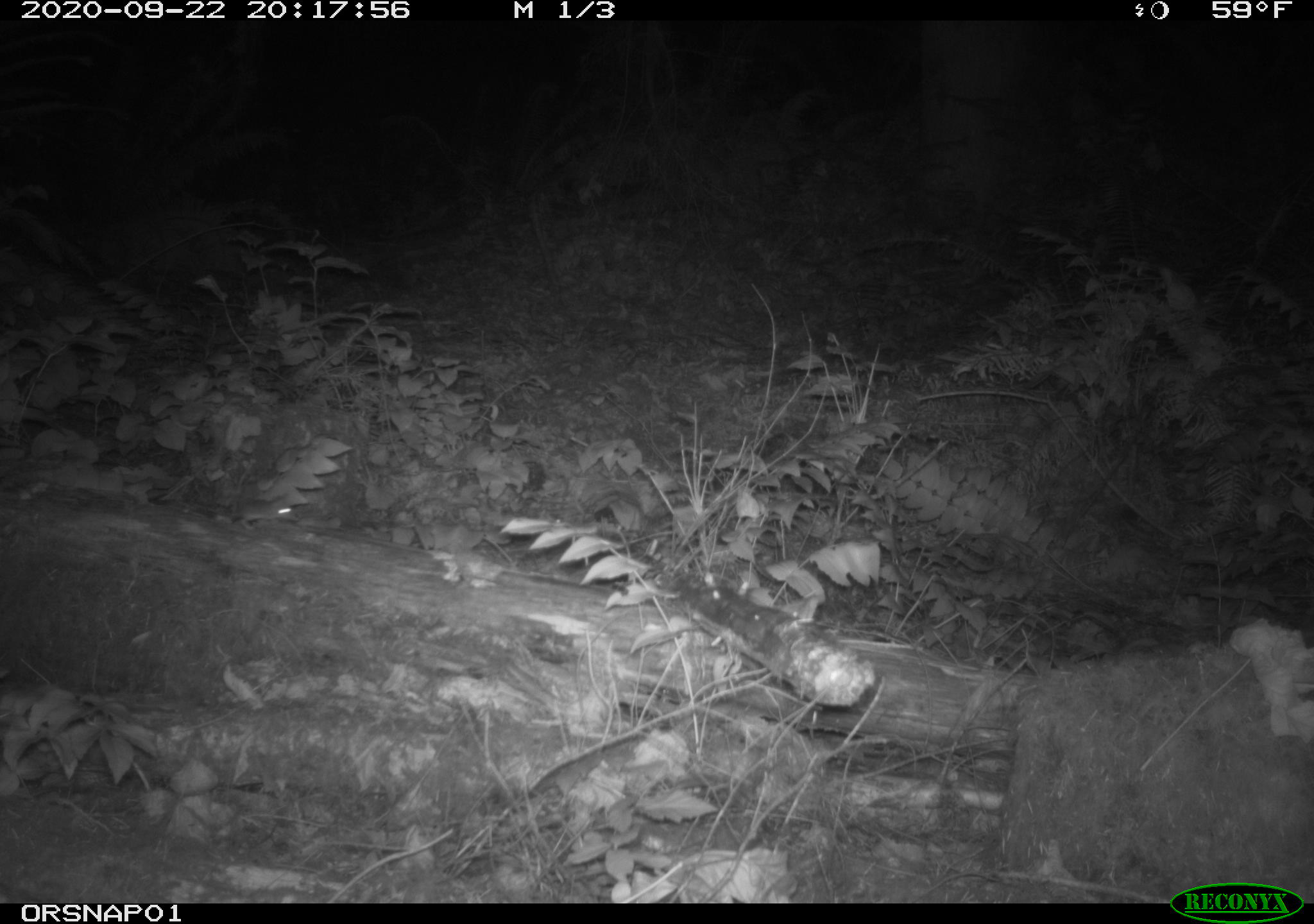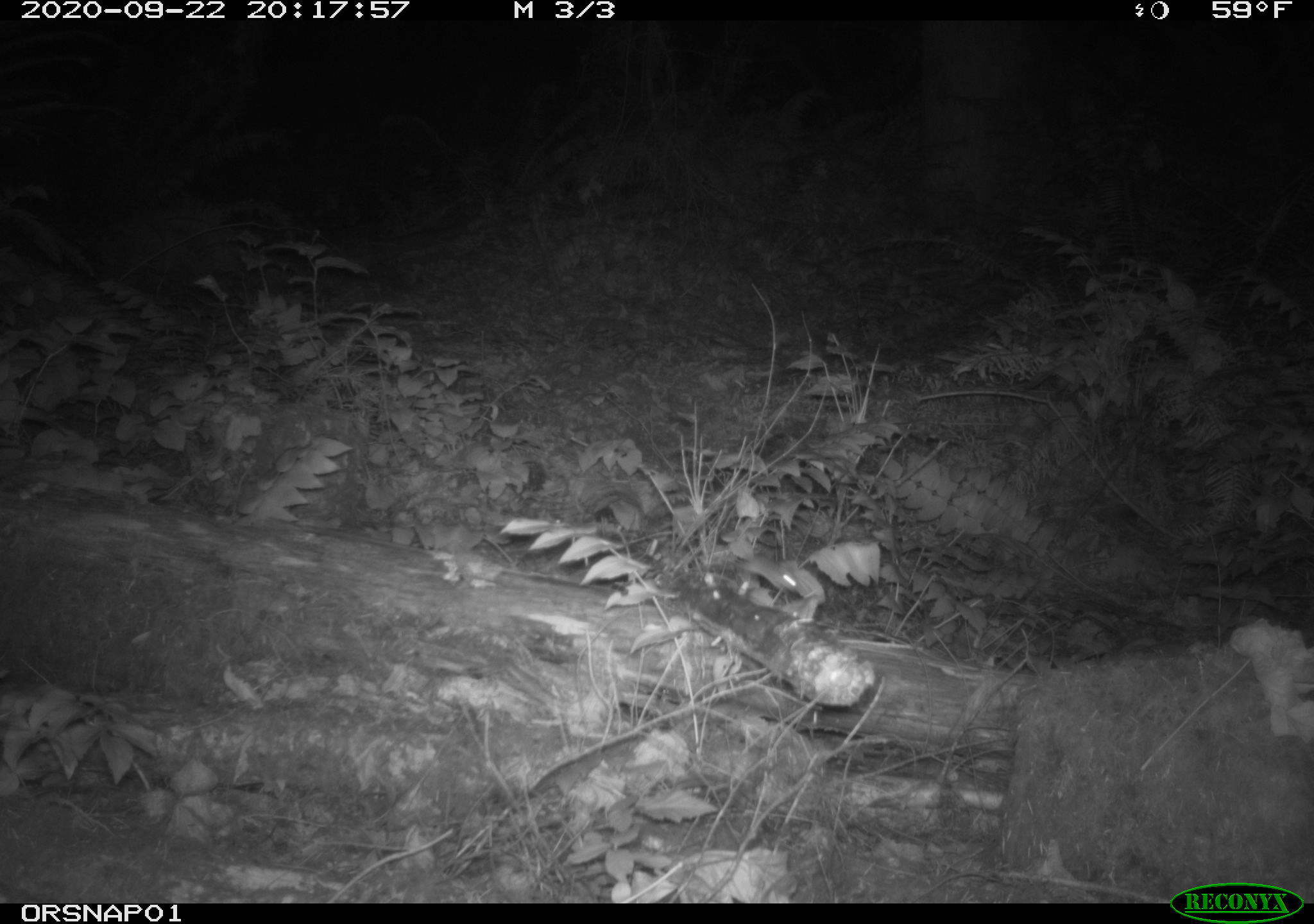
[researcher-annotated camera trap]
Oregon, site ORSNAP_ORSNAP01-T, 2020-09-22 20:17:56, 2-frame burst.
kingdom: Animalia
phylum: Chordata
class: Mammalia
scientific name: Mammalia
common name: small mammal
Small mammal (Mammalia).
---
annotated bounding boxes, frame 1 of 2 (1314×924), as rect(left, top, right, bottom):
small mammal: rect(169, 493, 300, 531)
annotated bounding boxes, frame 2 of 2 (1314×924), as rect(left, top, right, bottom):
small mammal: rect(716, 544, 818, 609)